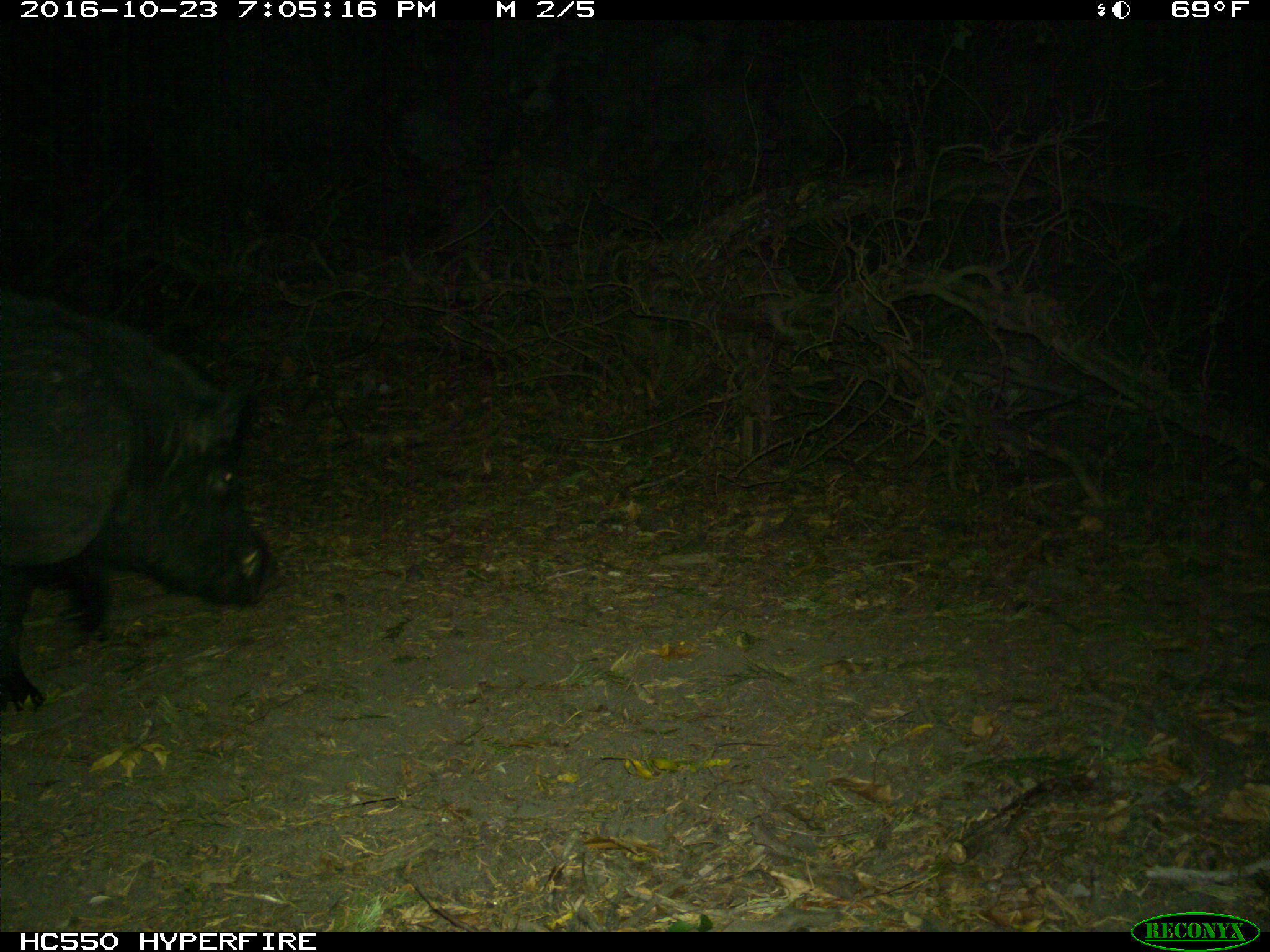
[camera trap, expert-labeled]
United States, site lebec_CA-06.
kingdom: Animalia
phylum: Chordata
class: Mammalia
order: Artiodactyla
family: Suidae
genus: Sus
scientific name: Sus scrofa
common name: wild boar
Sus scrofa (wild boar).